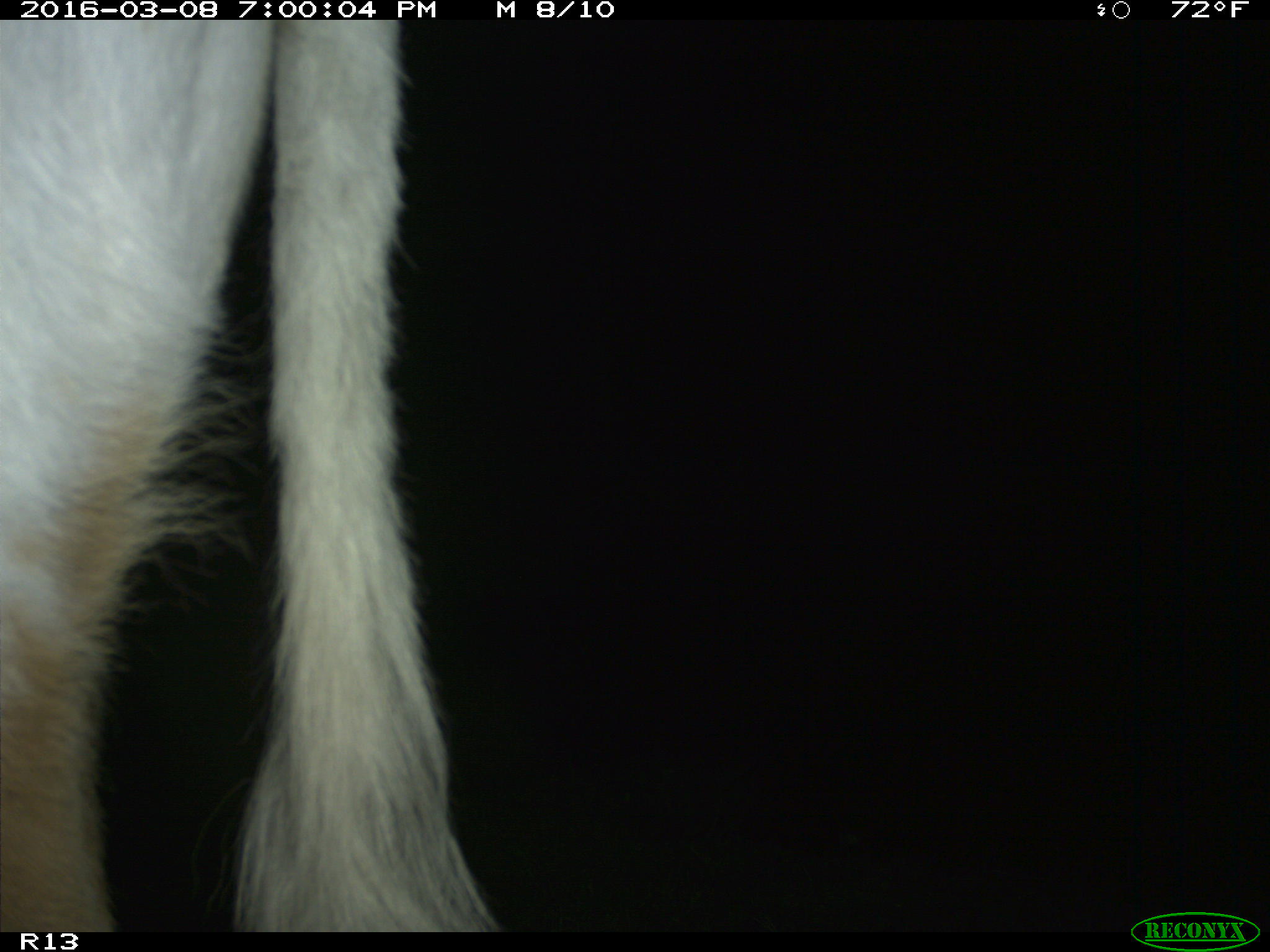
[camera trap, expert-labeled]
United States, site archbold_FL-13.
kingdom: Animalia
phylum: Chordata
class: Mammalia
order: Artiodactyla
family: Bovidae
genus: Bos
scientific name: Bos taurus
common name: domestic cow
Bos taurus (domestic cow).